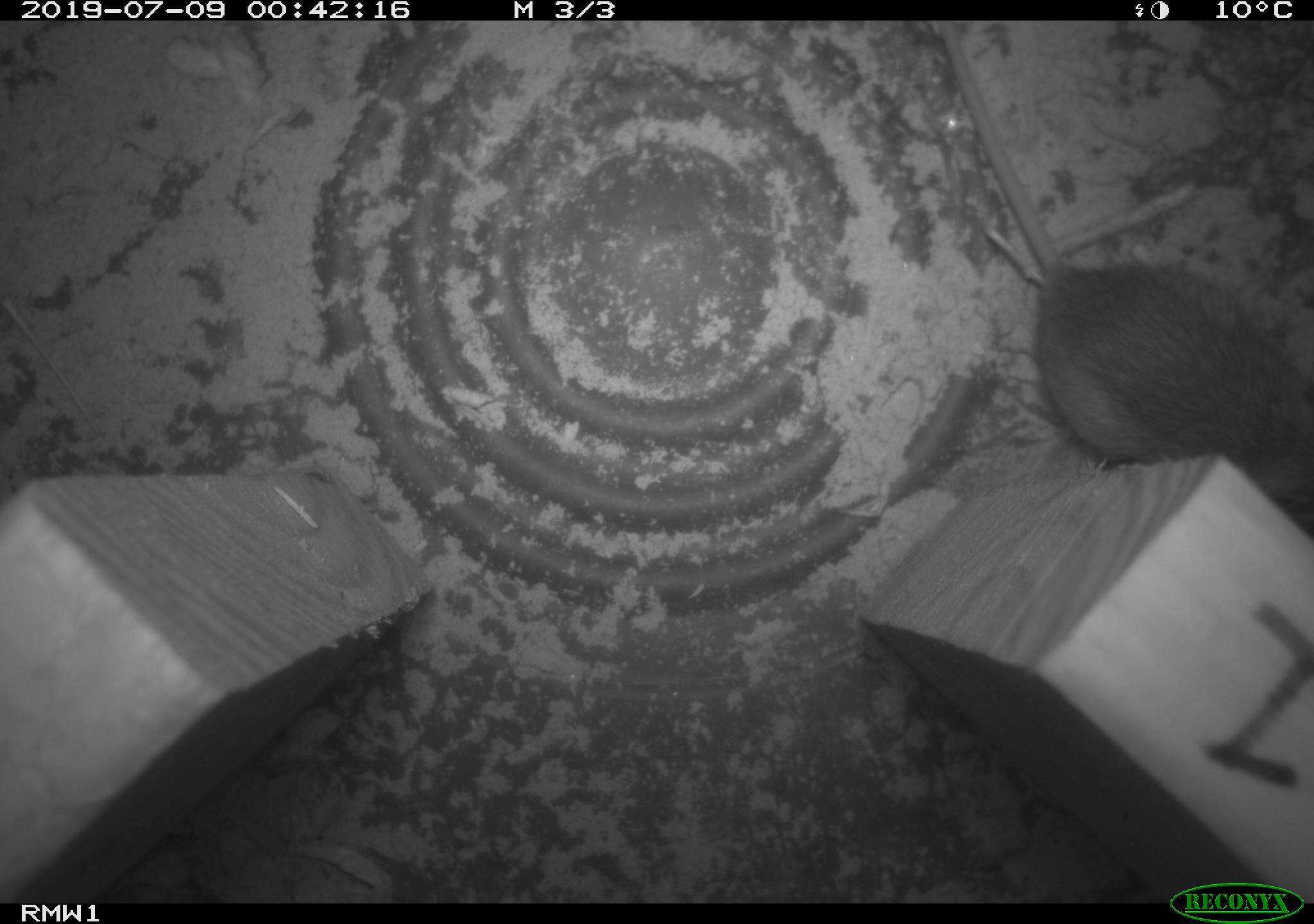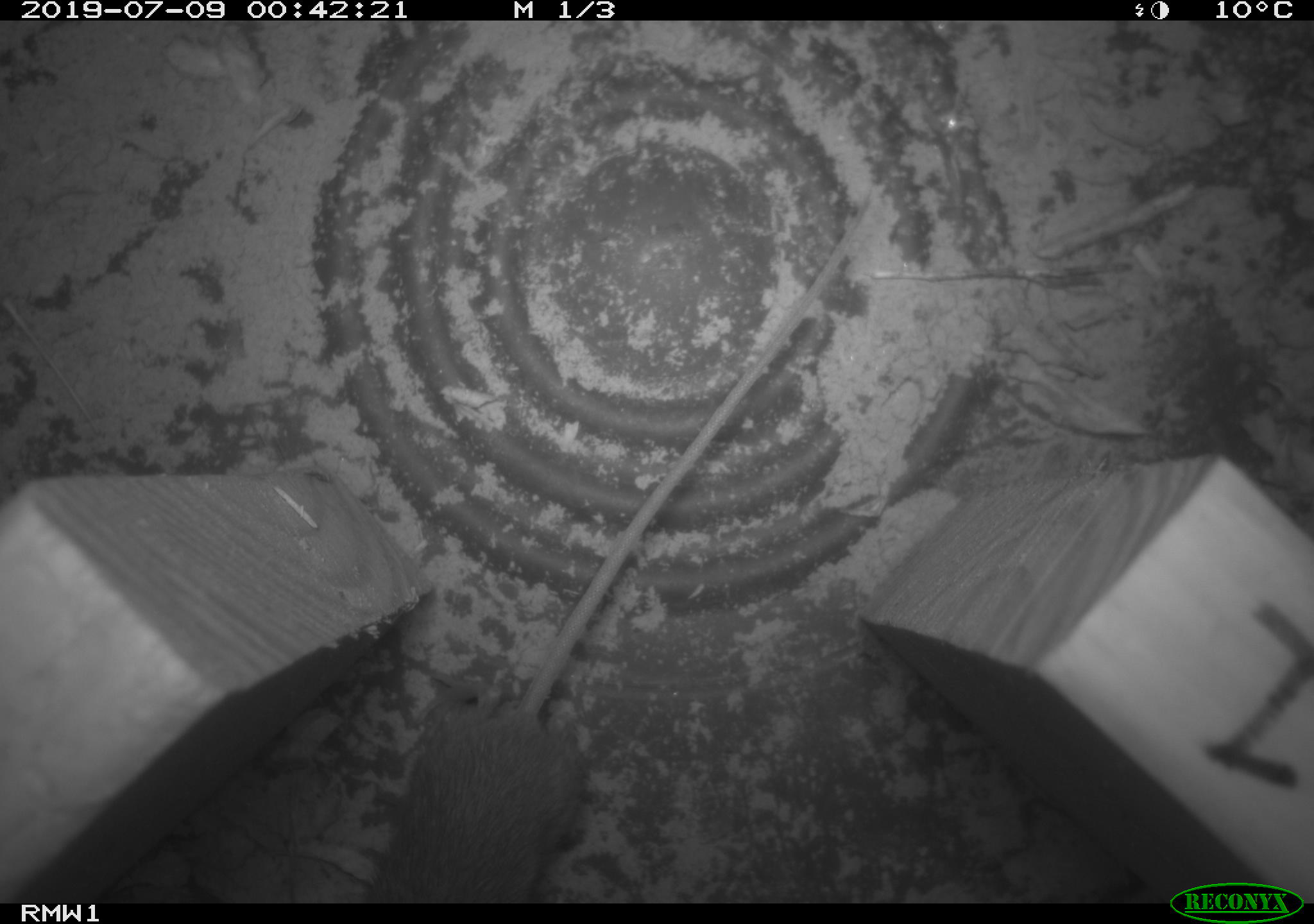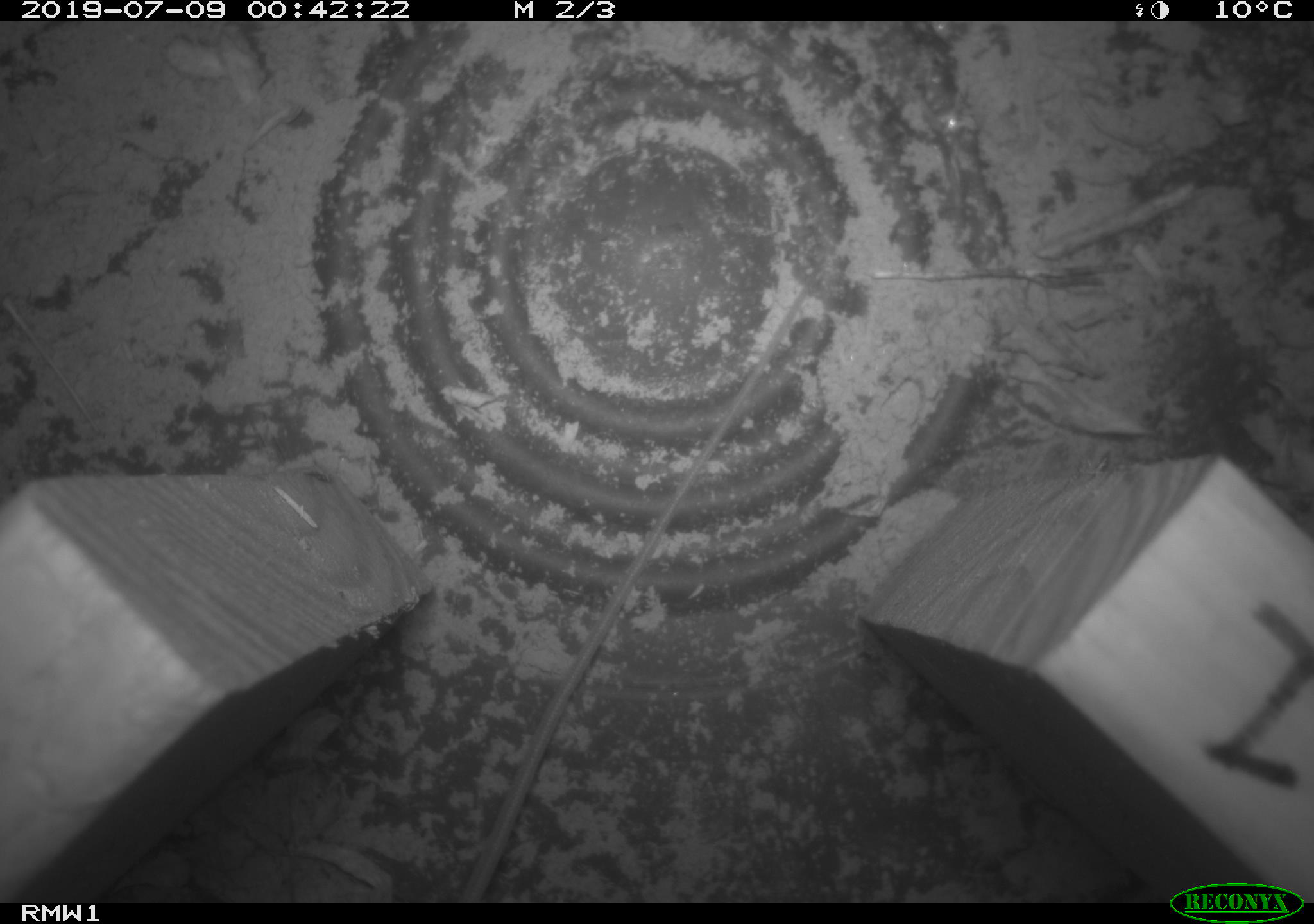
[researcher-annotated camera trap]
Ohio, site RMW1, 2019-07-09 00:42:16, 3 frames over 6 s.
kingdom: Animalia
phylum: Chordata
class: Mammalia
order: Rodentia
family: Zapodidae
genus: Napaeozapus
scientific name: Napaeozapus insignis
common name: woodland jumping mouse